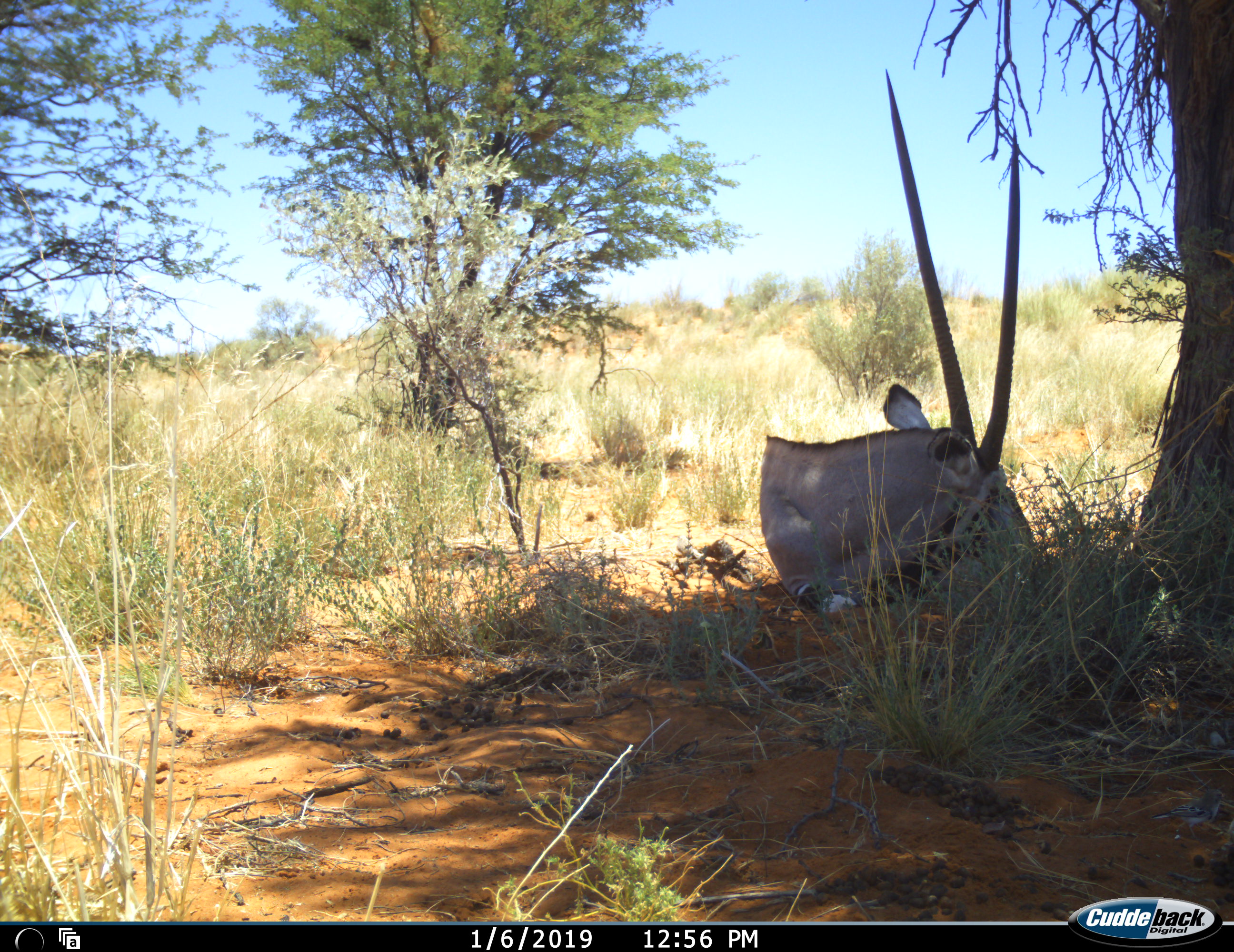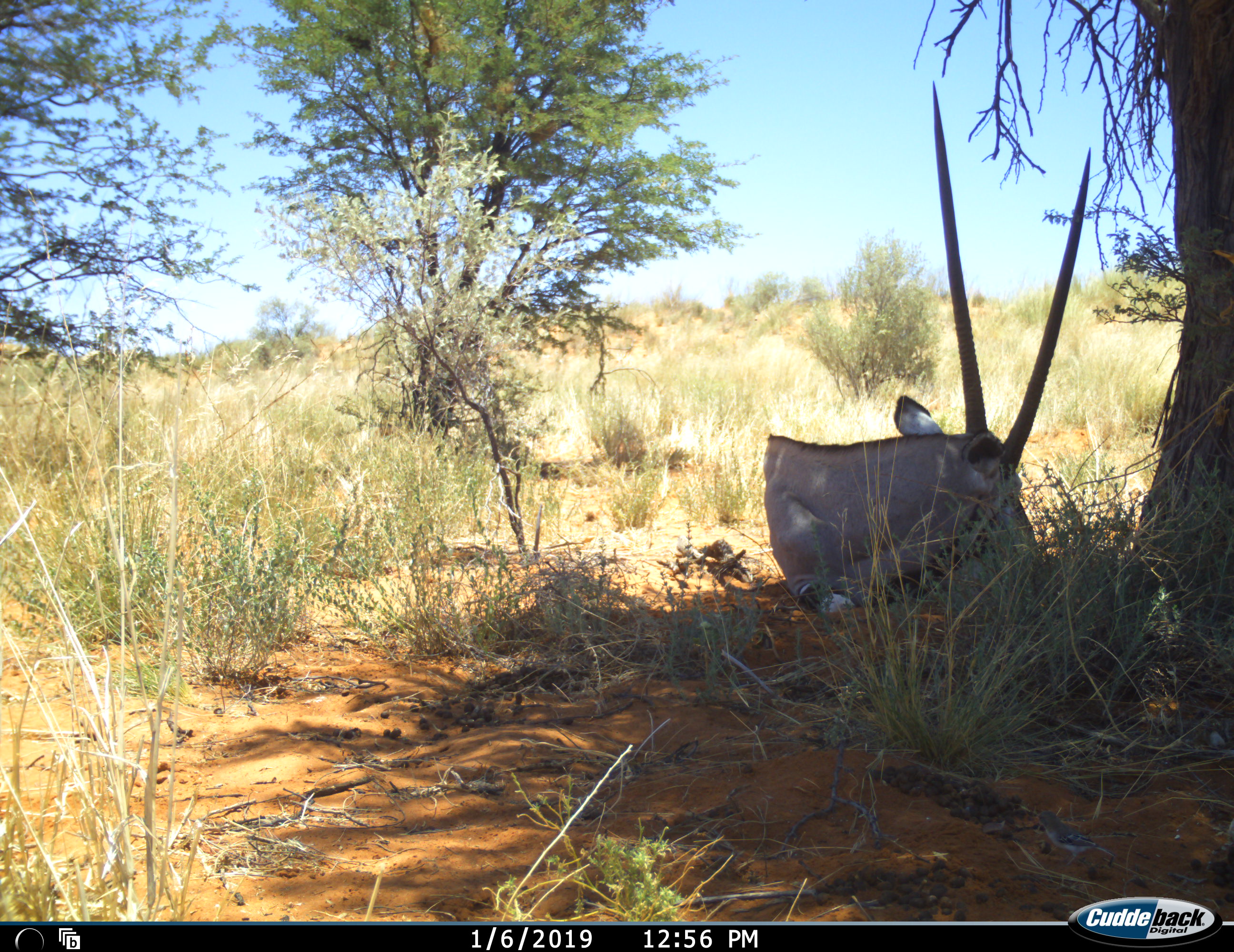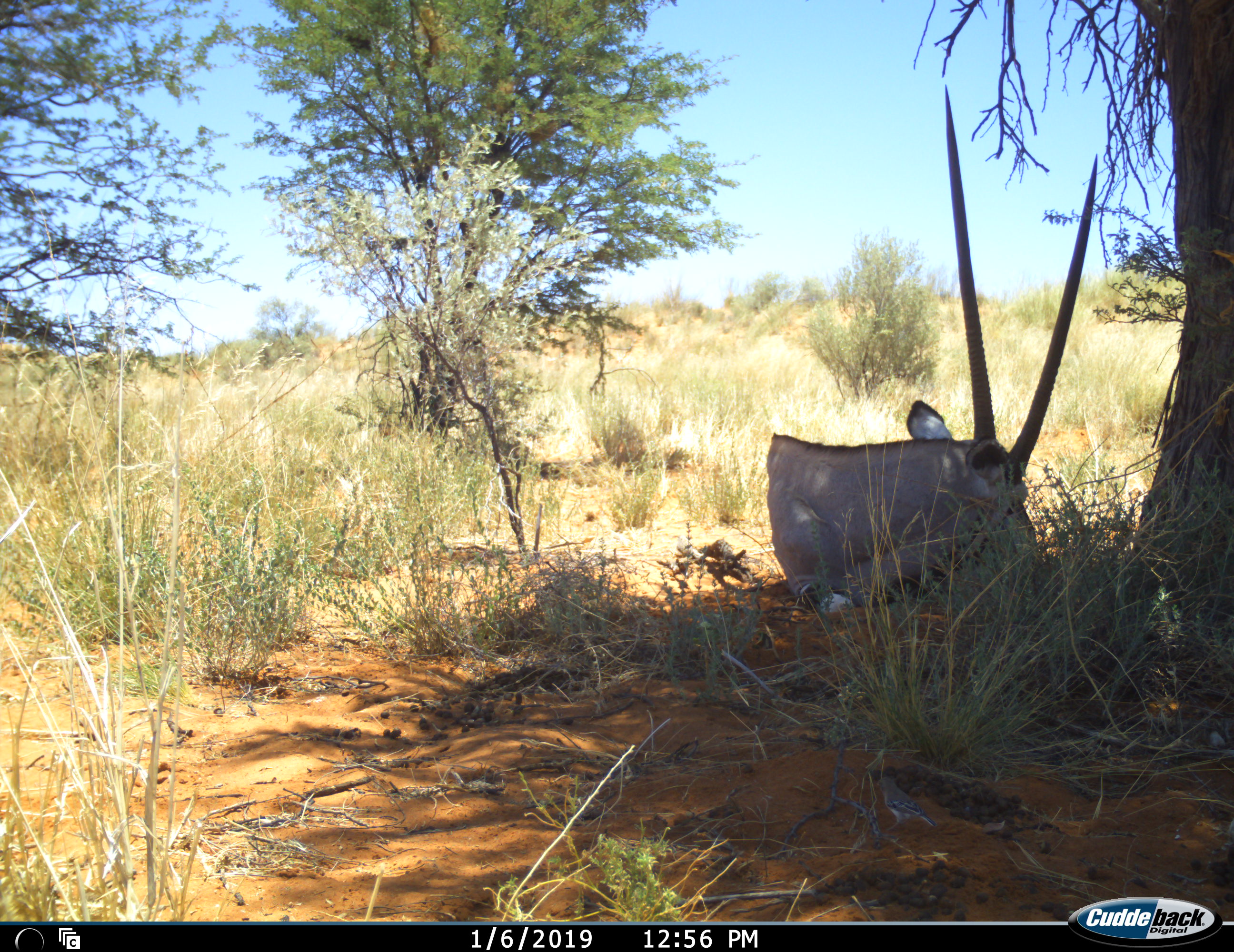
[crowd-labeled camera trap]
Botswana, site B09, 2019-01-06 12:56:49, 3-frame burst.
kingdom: Animalia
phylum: Chordata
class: Mammalia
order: Artiodactyla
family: Bovidae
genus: Oryx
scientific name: Oryx gazella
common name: gemsbok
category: gemsbokoryx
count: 1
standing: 0%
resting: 100%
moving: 0%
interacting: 0%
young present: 0%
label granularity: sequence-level